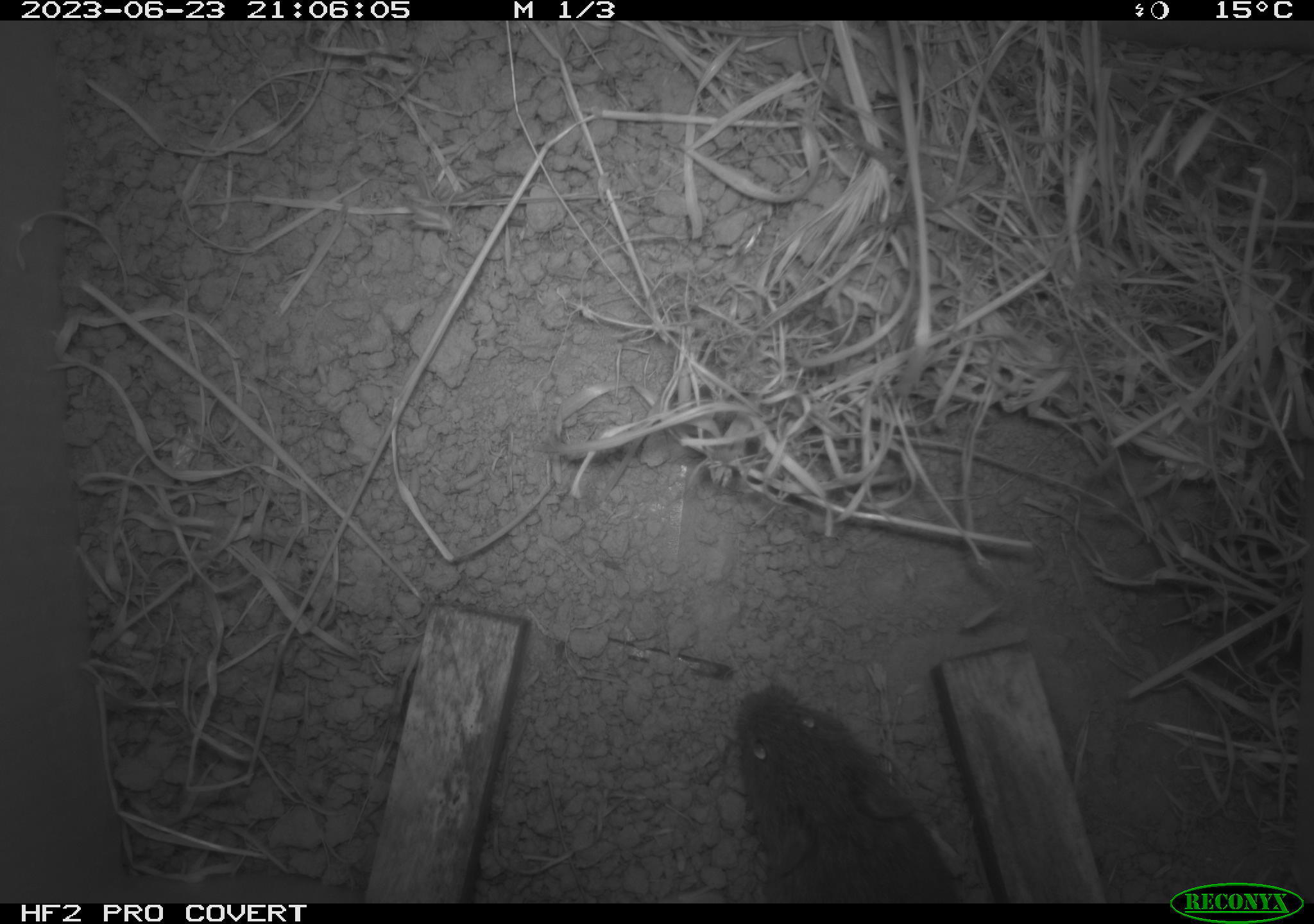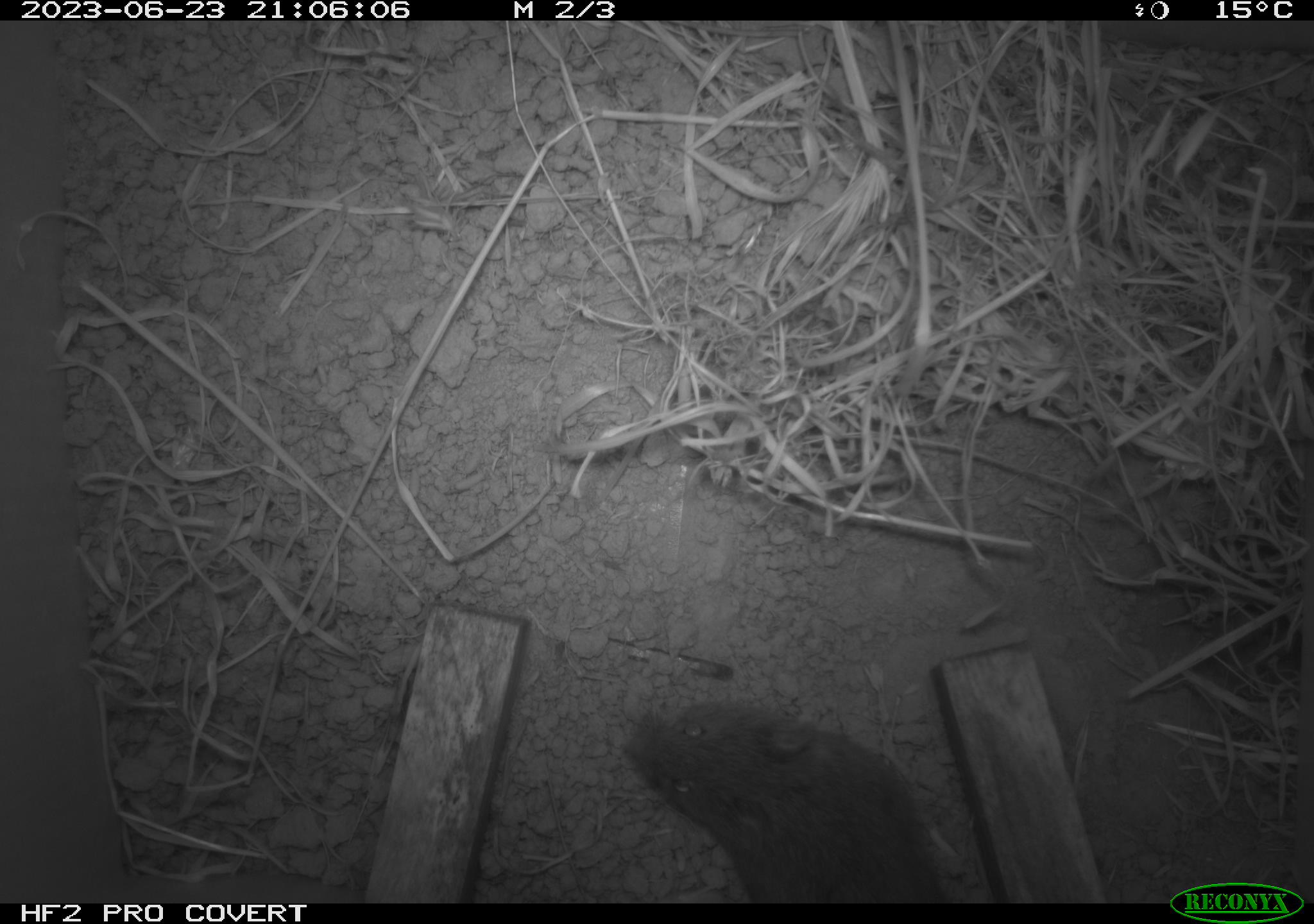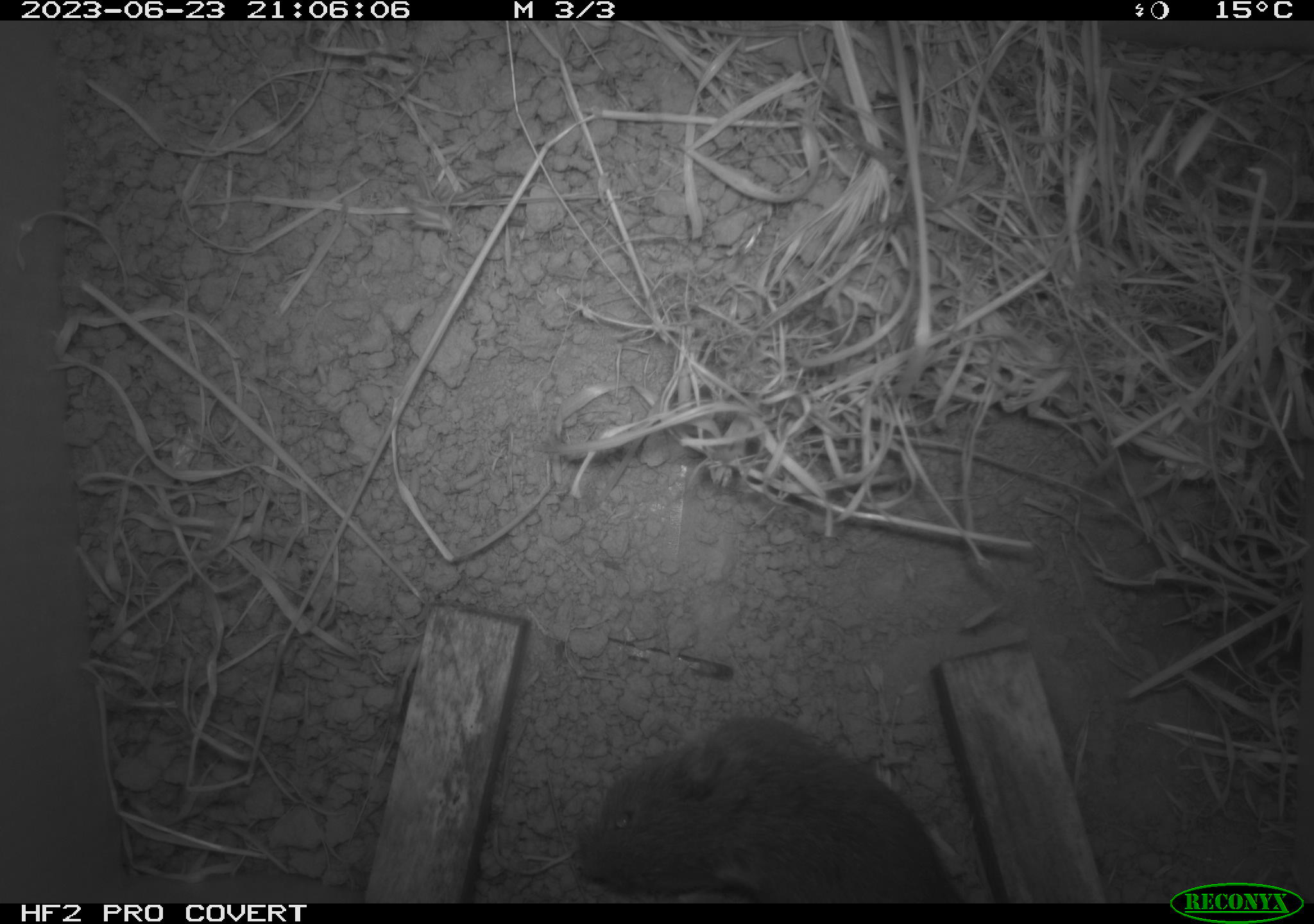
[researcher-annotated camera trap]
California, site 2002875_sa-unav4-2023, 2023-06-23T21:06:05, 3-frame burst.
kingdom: Animalia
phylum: Chordata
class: Mammalia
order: Rodentia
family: Cricetidae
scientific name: Arvicolinae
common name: voles, lemmings, and muskrats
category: arvicolinae subfamily